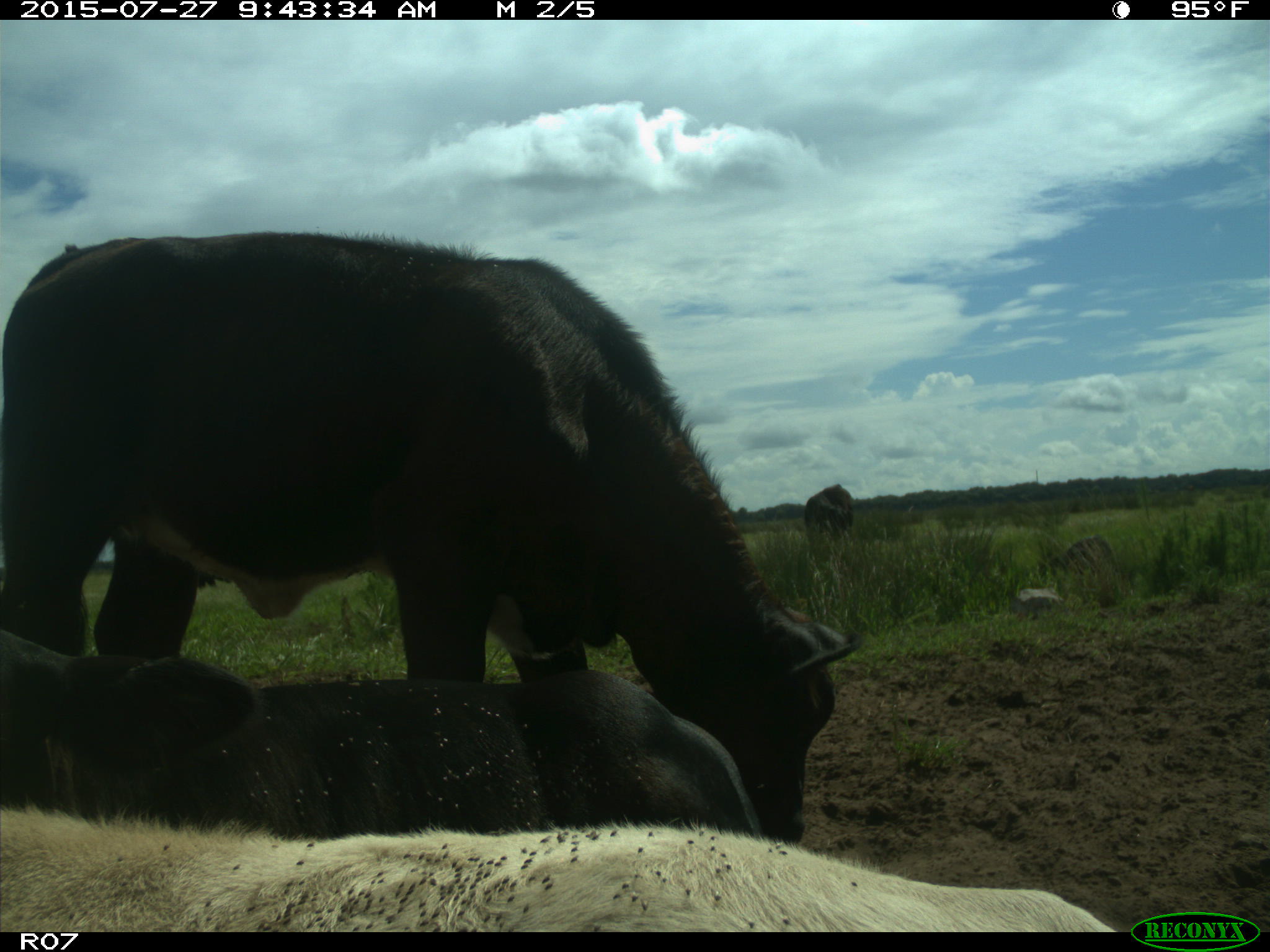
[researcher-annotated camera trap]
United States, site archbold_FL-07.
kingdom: Animalia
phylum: Chordata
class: Mammalia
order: Artiodactyla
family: Bovidae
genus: Bos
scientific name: Bos taurus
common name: domestic cow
Bos taurus (domestic cow).